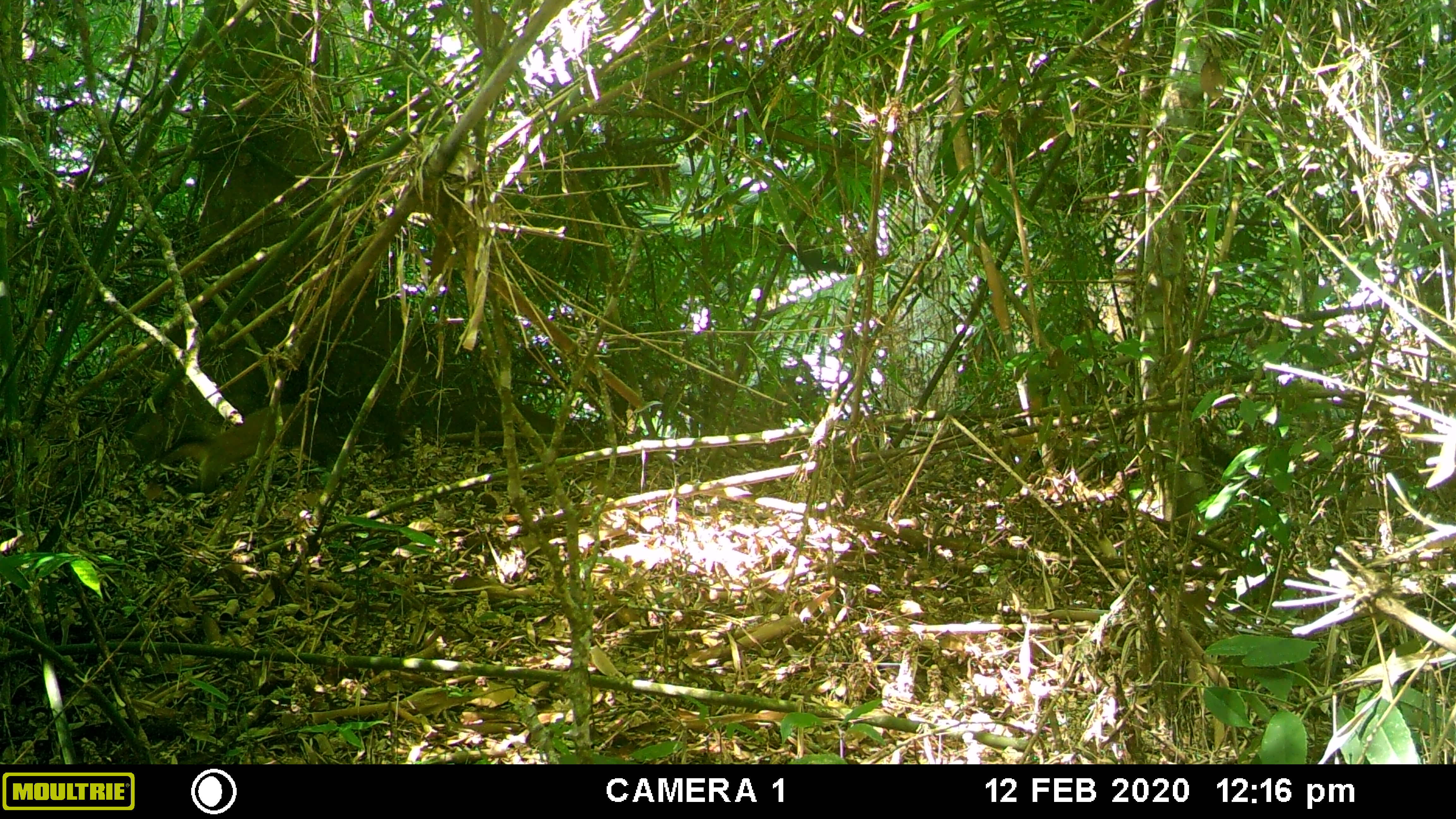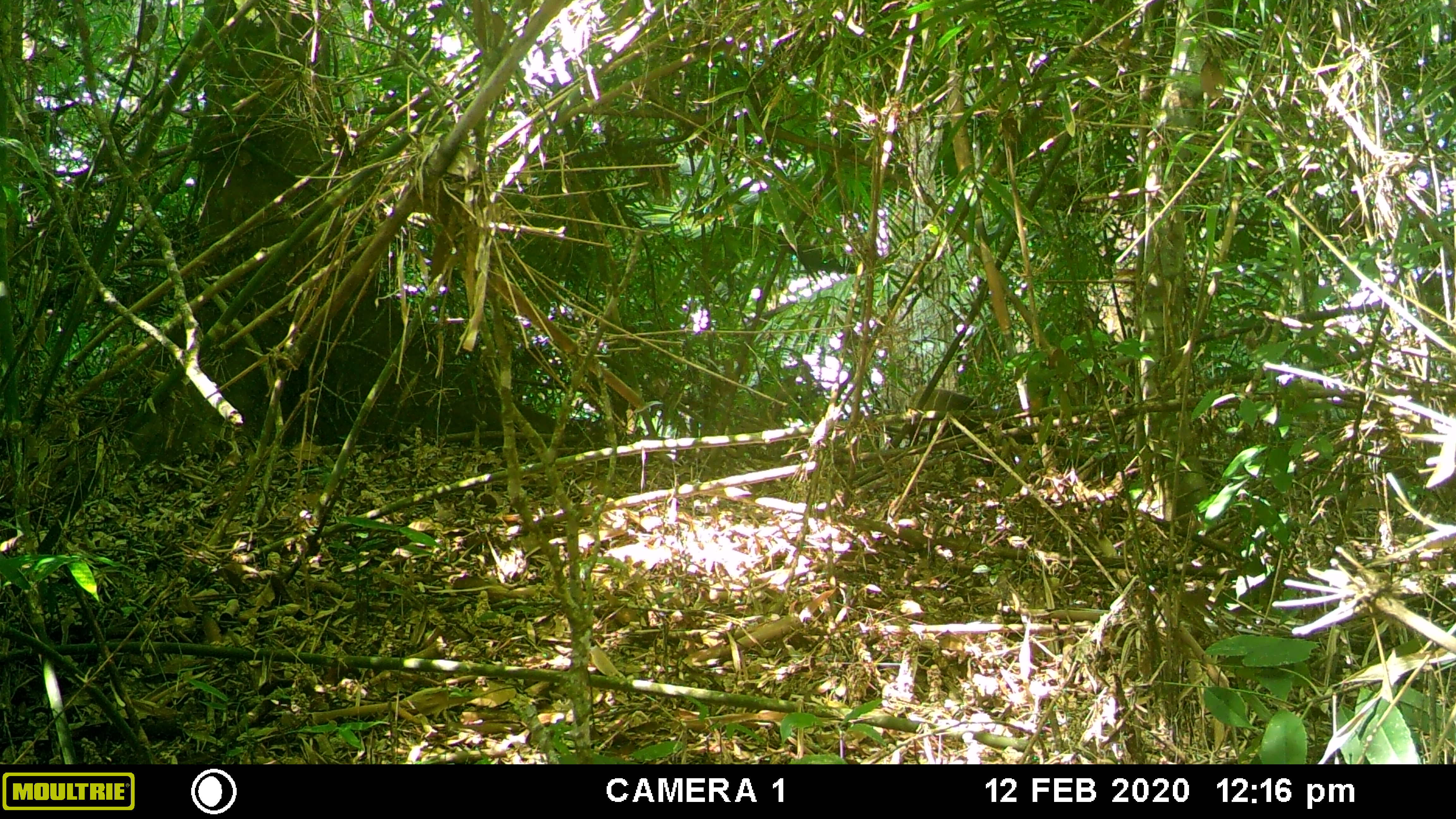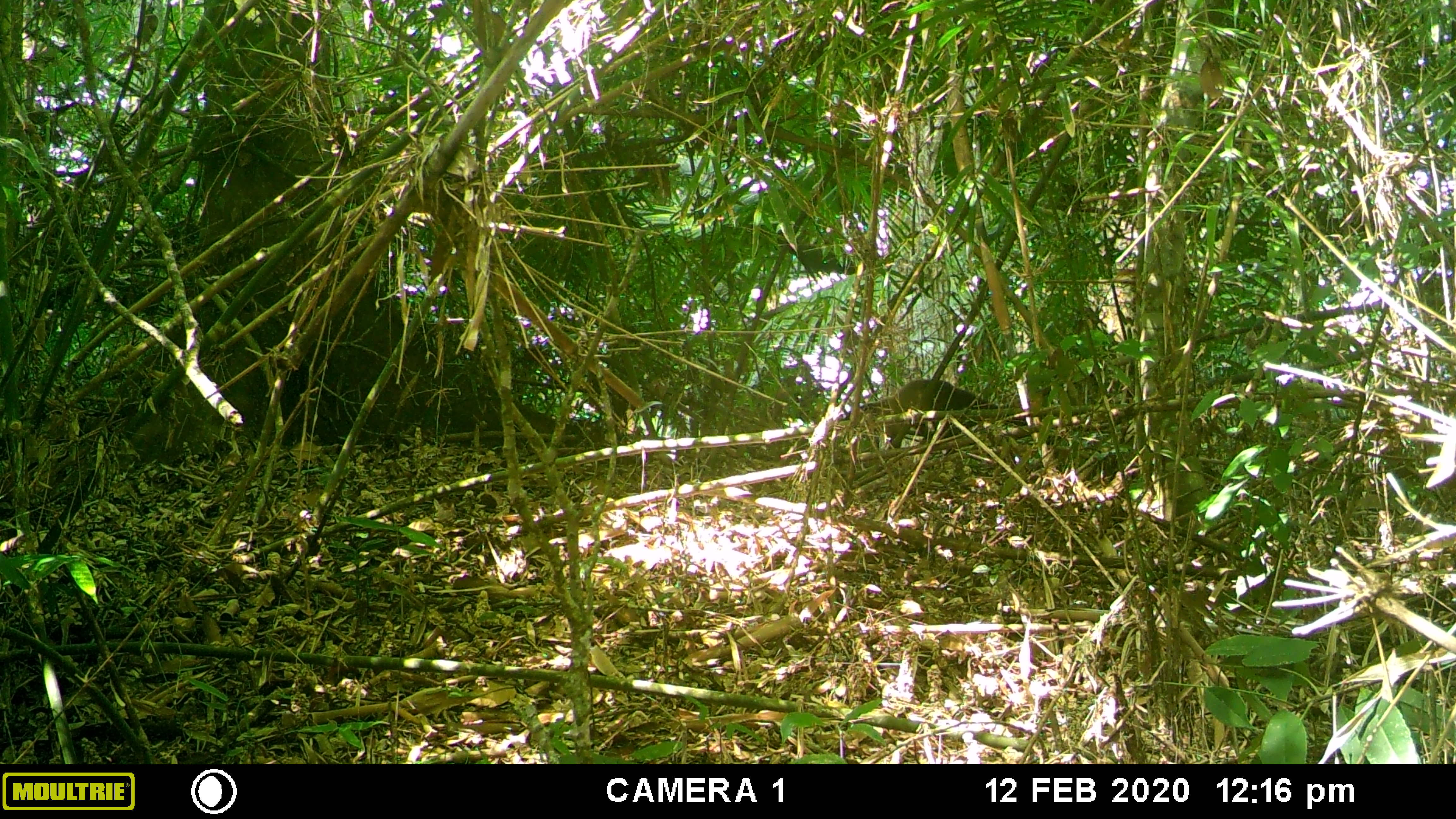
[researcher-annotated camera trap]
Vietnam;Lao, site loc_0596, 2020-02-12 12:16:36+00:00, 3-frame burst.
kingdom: Animalia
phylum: Chordata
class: Mammalia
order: Carnivora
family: Mustelidae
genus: Martes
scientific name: Martes flavigula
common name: yellow-throated marten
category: yellow throated marten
Yellow throated marten (yellow-throated marten) (Martes flavigula). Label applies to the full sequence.